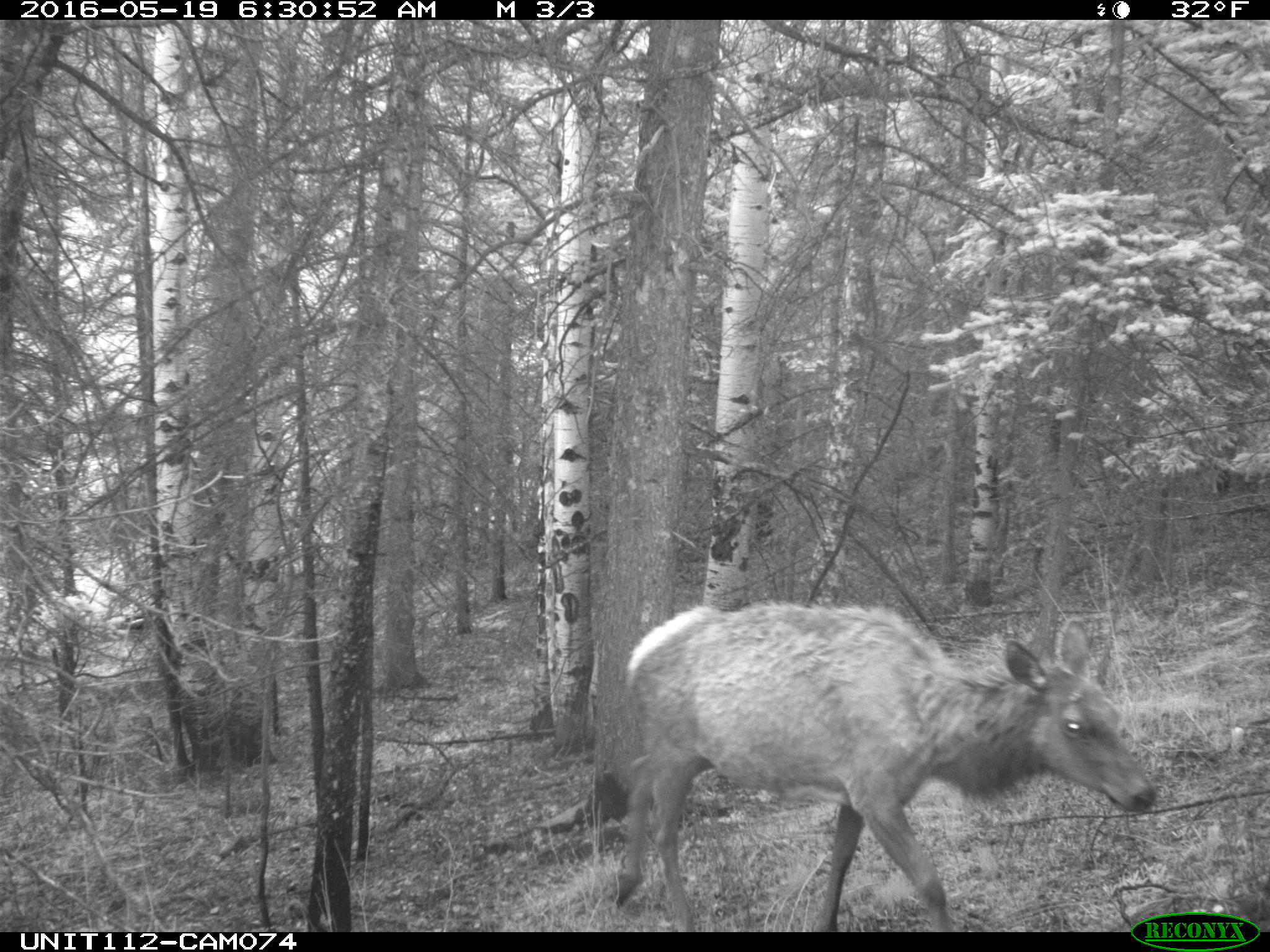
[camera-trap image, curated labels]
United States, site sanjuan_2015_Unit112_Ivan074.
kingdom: Animalia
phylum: Chordata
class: Mammalia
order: Artiodactyla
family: Cervidae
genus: Cervus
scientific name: Cervus elaphus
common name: red deer